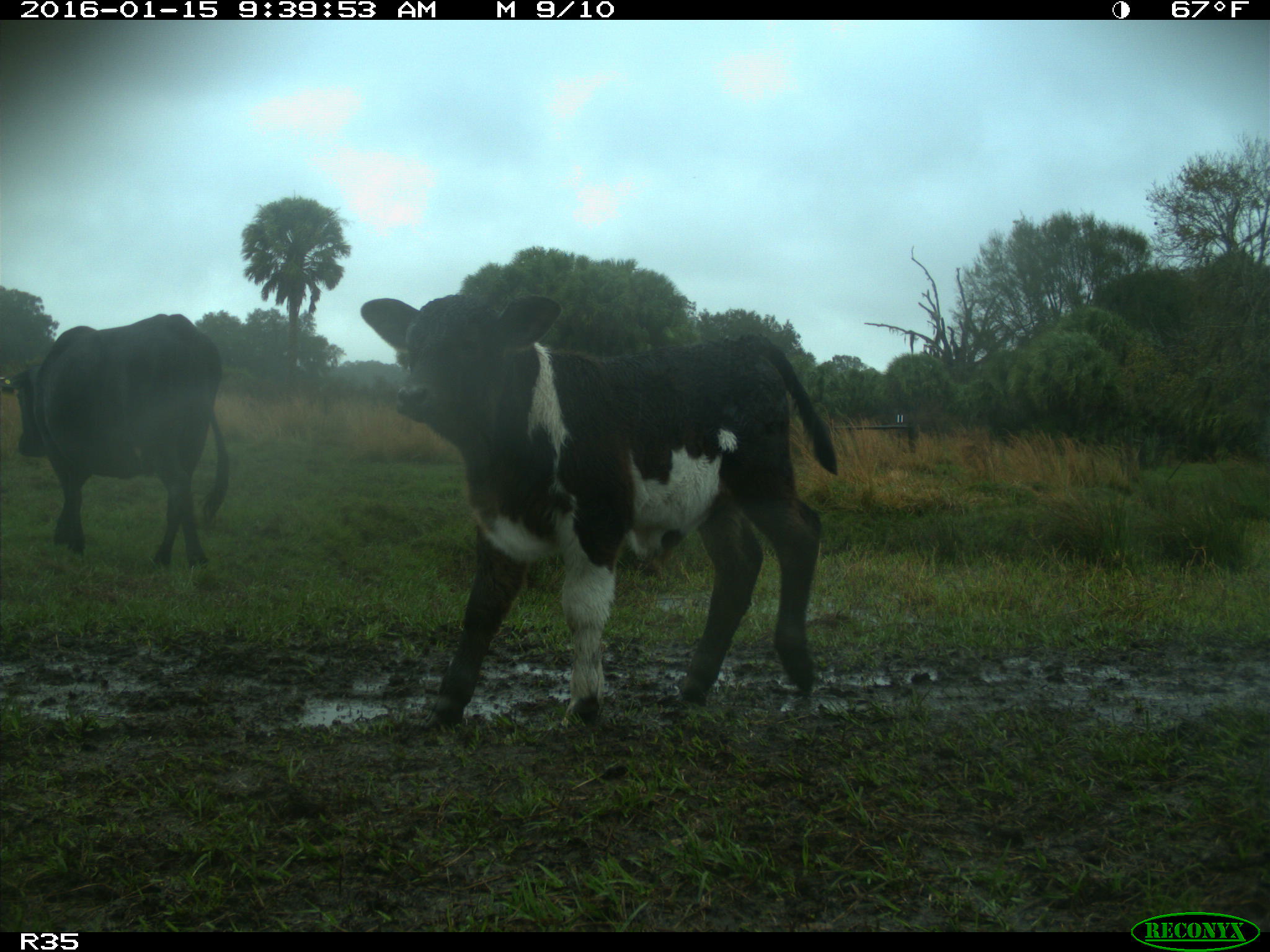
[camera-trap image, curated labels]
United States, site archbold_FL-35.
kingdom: Animalia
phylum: Chordata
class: Mammalia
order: Artiodactyla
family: Bovidae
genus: Bos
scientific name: Bos taurus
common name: domestic cow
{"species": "Bos taurus (domestic cow)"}